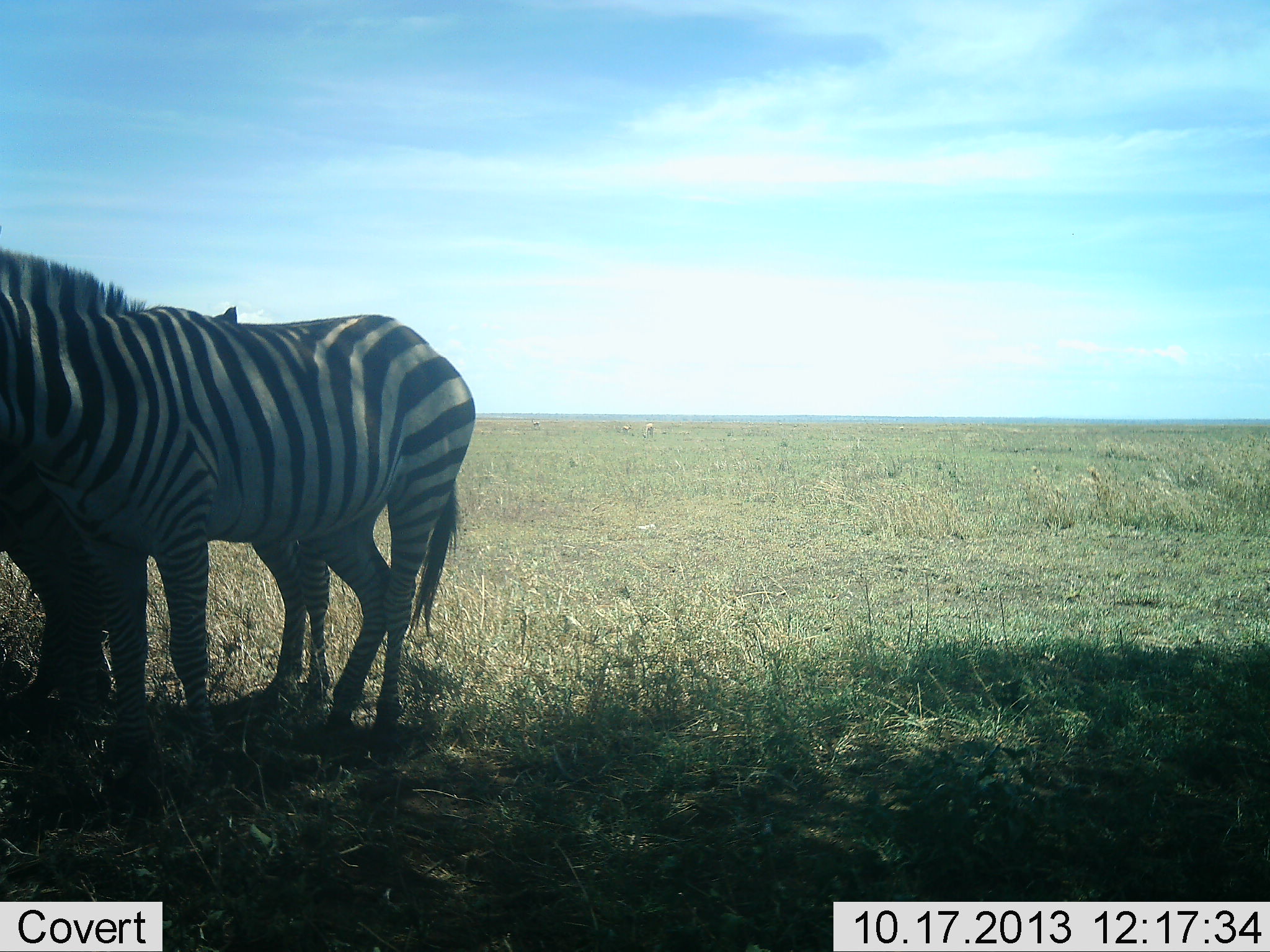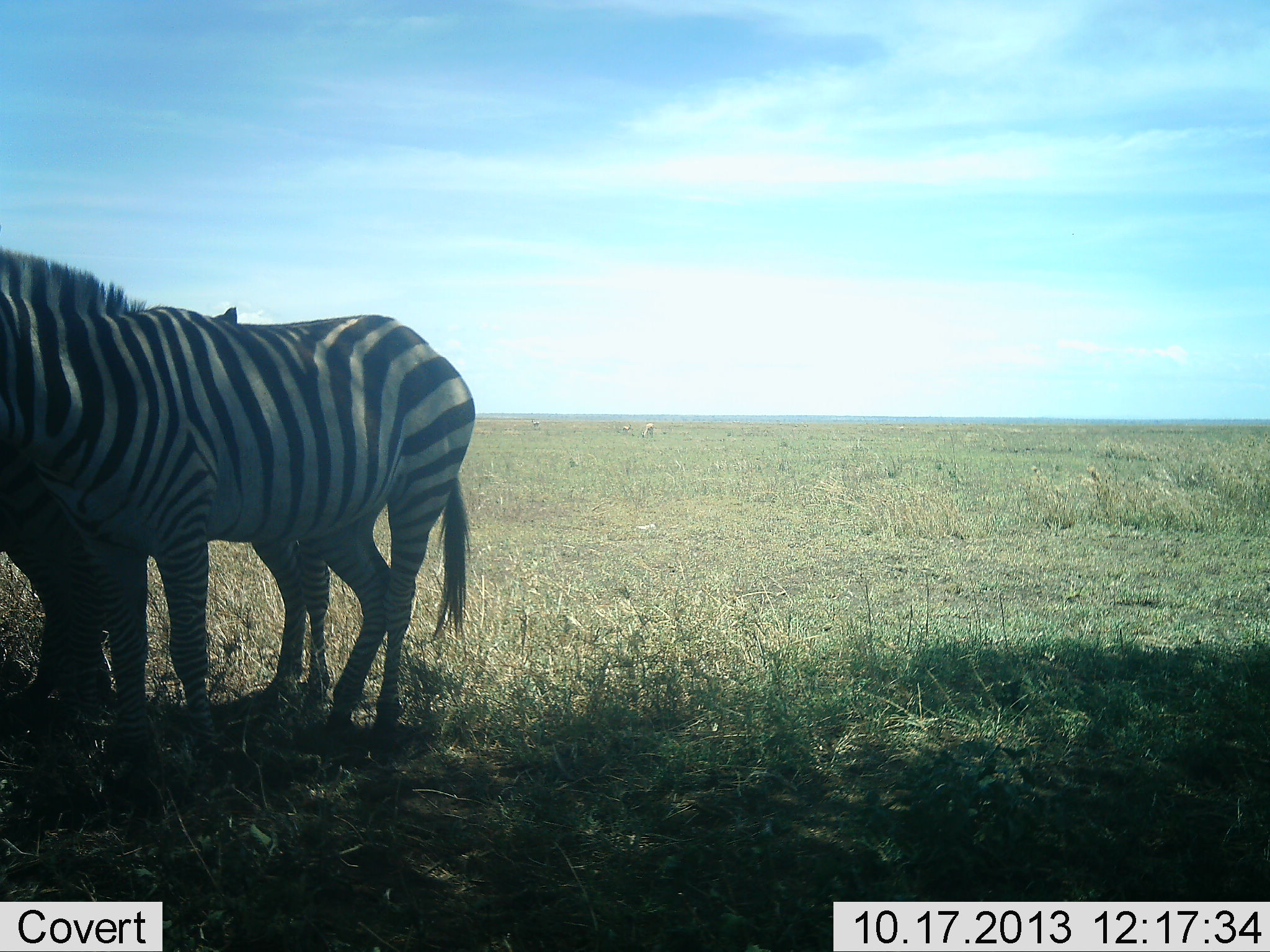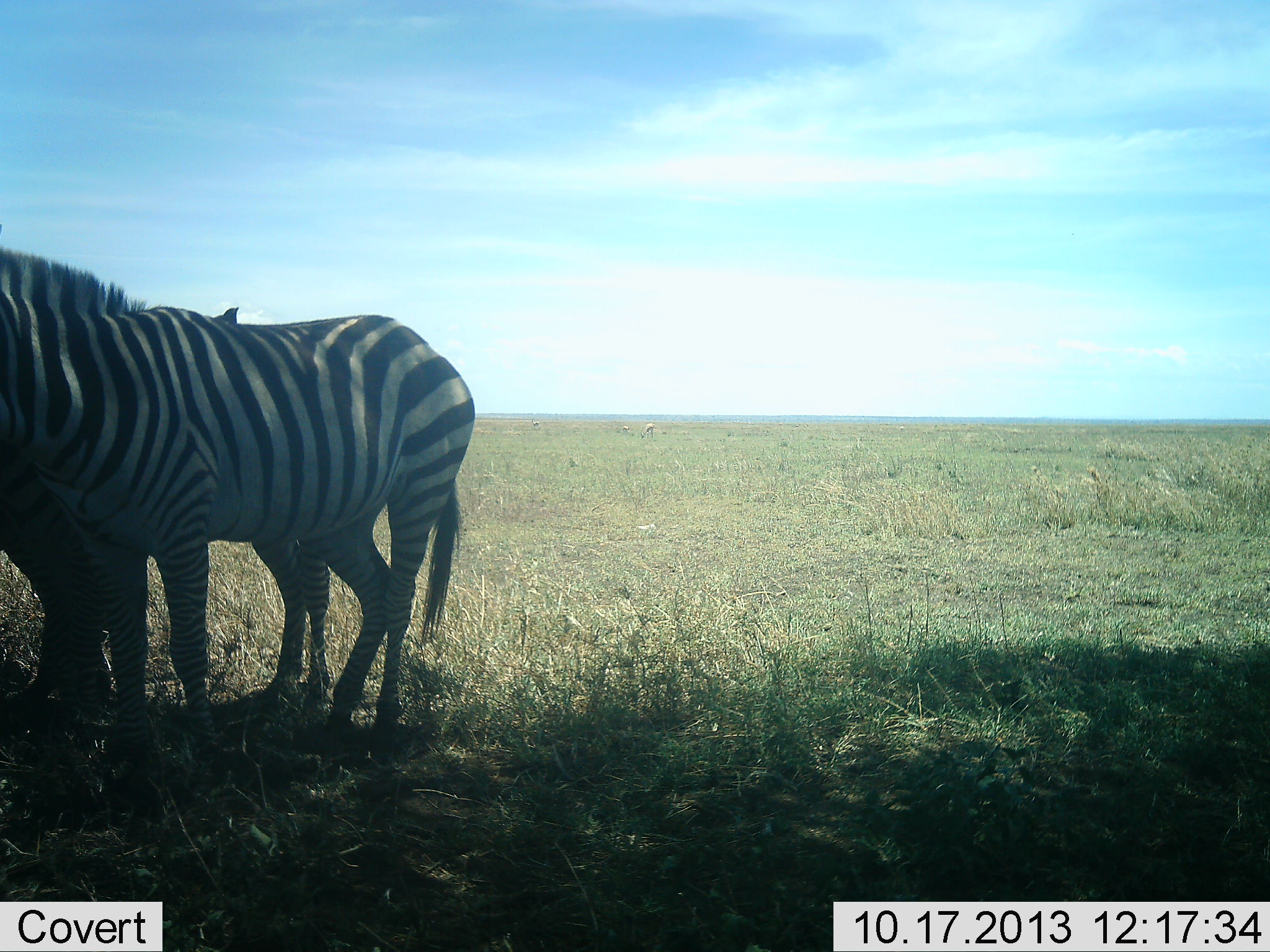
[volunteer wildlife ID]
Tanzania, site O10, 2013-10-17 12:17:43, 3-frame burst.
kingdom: Animalia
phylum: Chordata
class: Mammalia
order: Perissodactyla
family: Equidae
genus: Equus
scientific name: Equus quagga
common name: plains zebra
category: zebra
Zebra (plains zebra) (Equus quagga), count 2. Behavior (volunteer vote fractions): standing 88%, resting 19%, moving 6%, interacting 12%. Young present (vote fraction): 0%. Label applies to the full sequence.